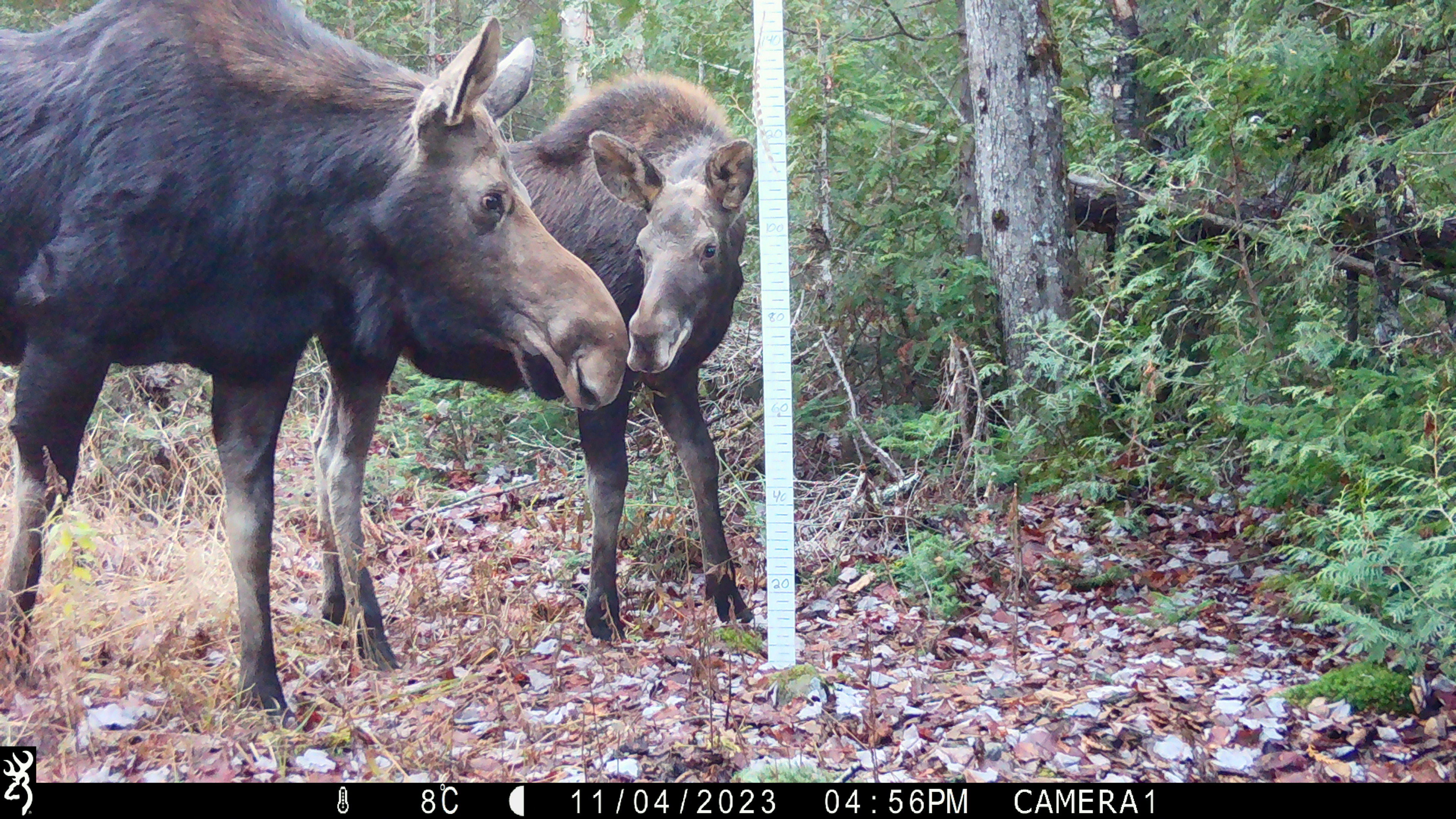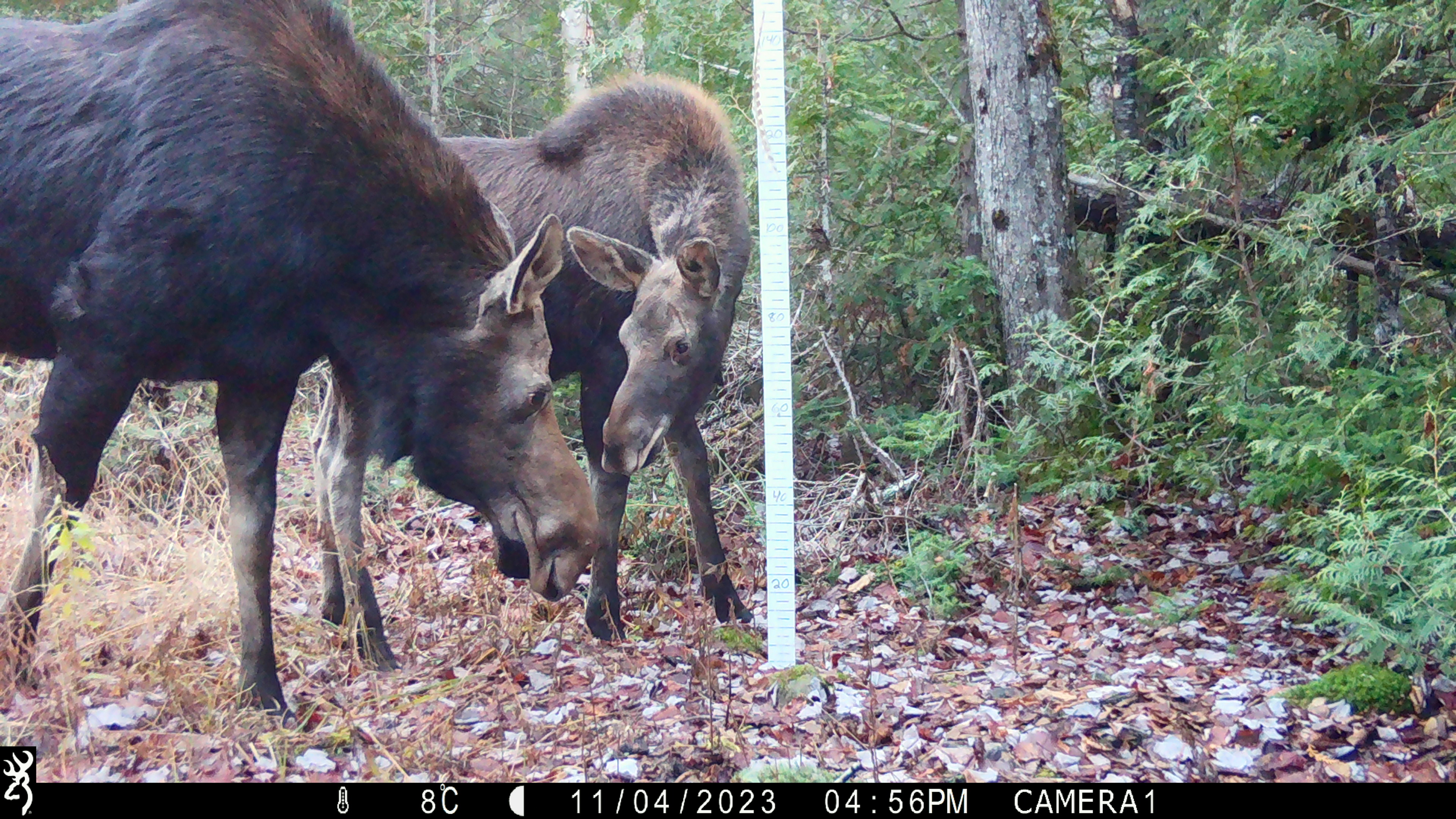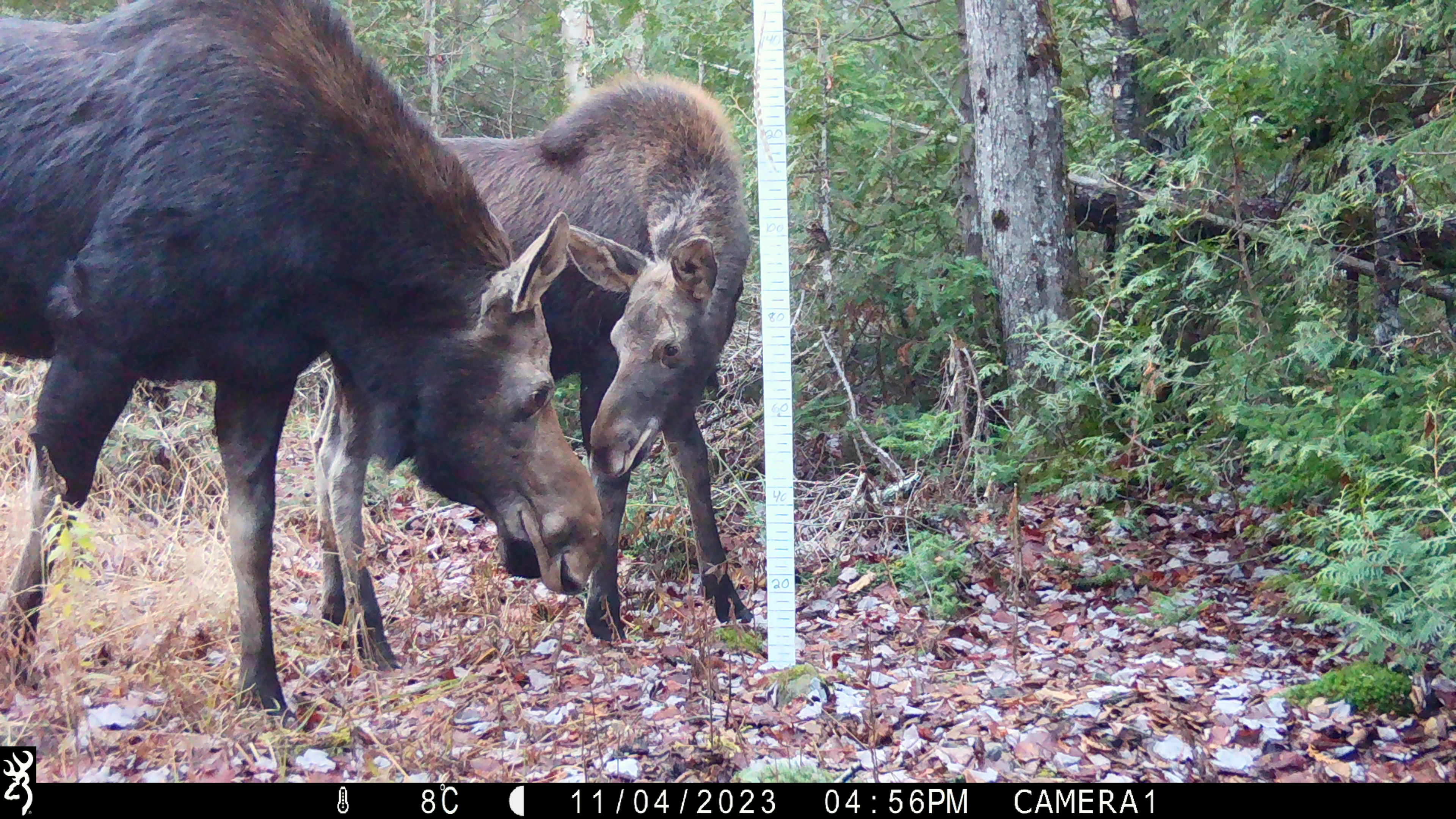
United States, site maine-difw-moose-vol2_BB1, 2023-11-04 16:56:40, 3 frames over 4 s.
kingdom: Animalia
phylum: Chordata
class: Mammalia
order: Artiodactyla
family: Cervidae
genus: Alces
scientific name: Alces alces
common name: moose